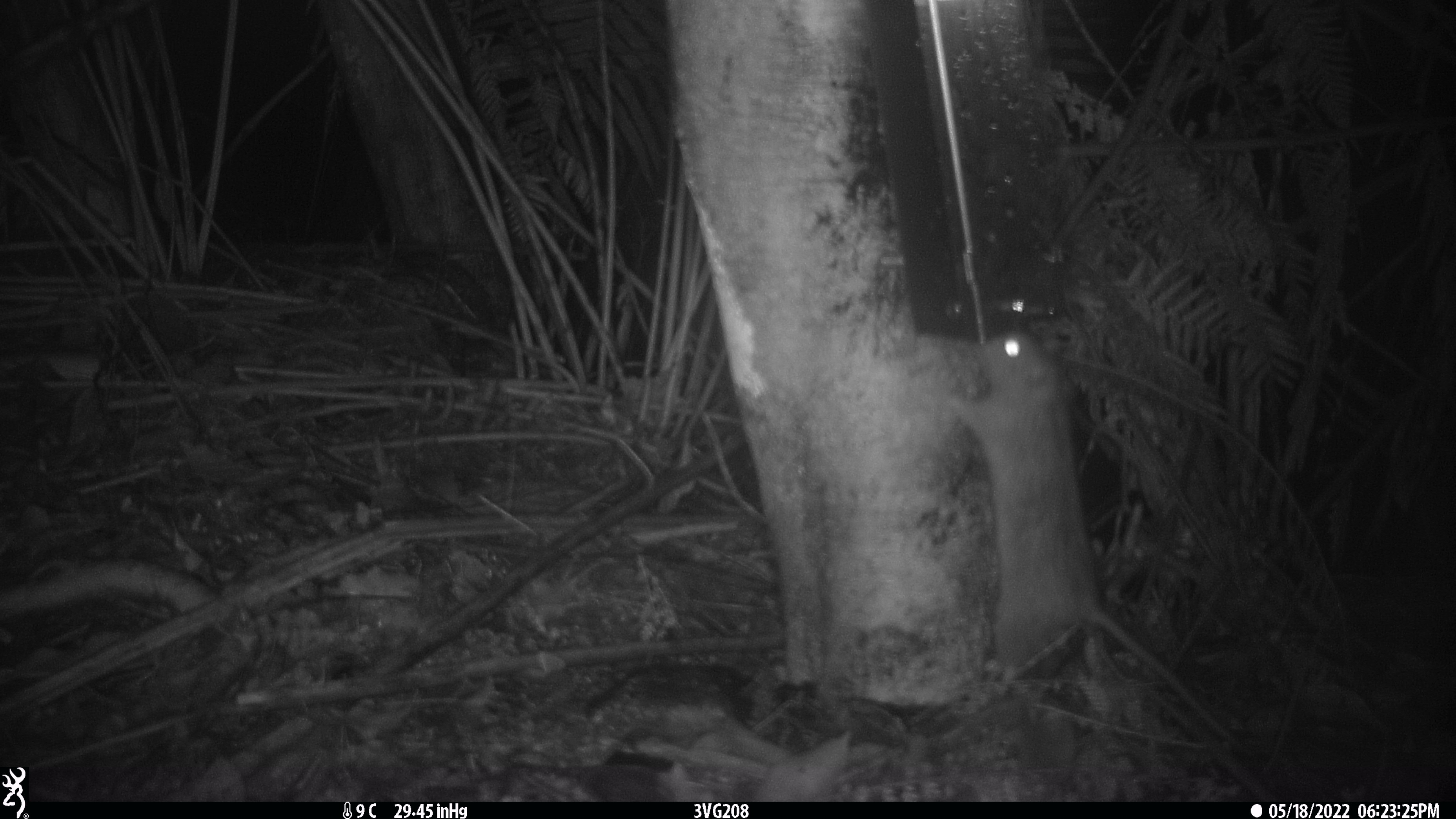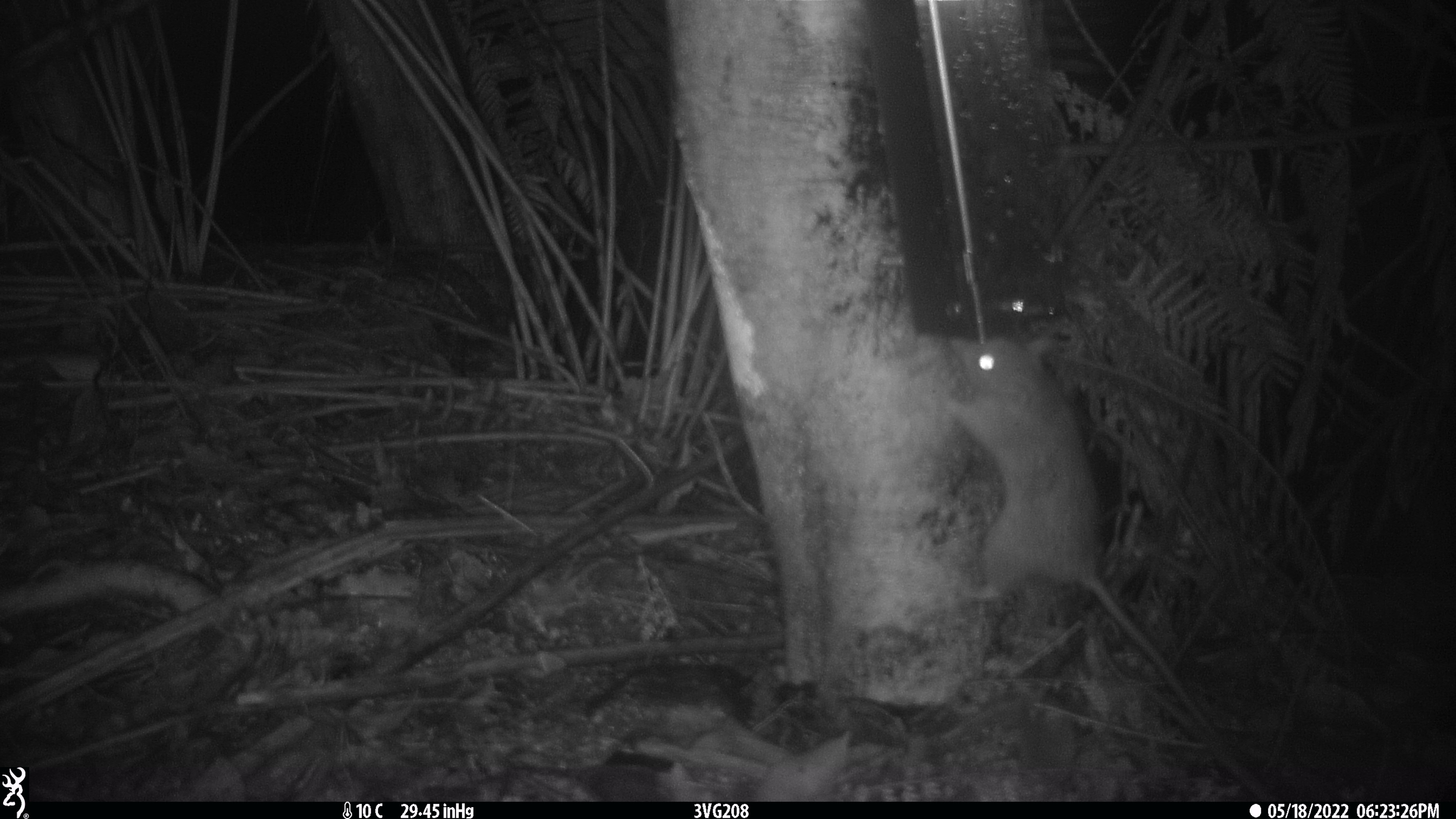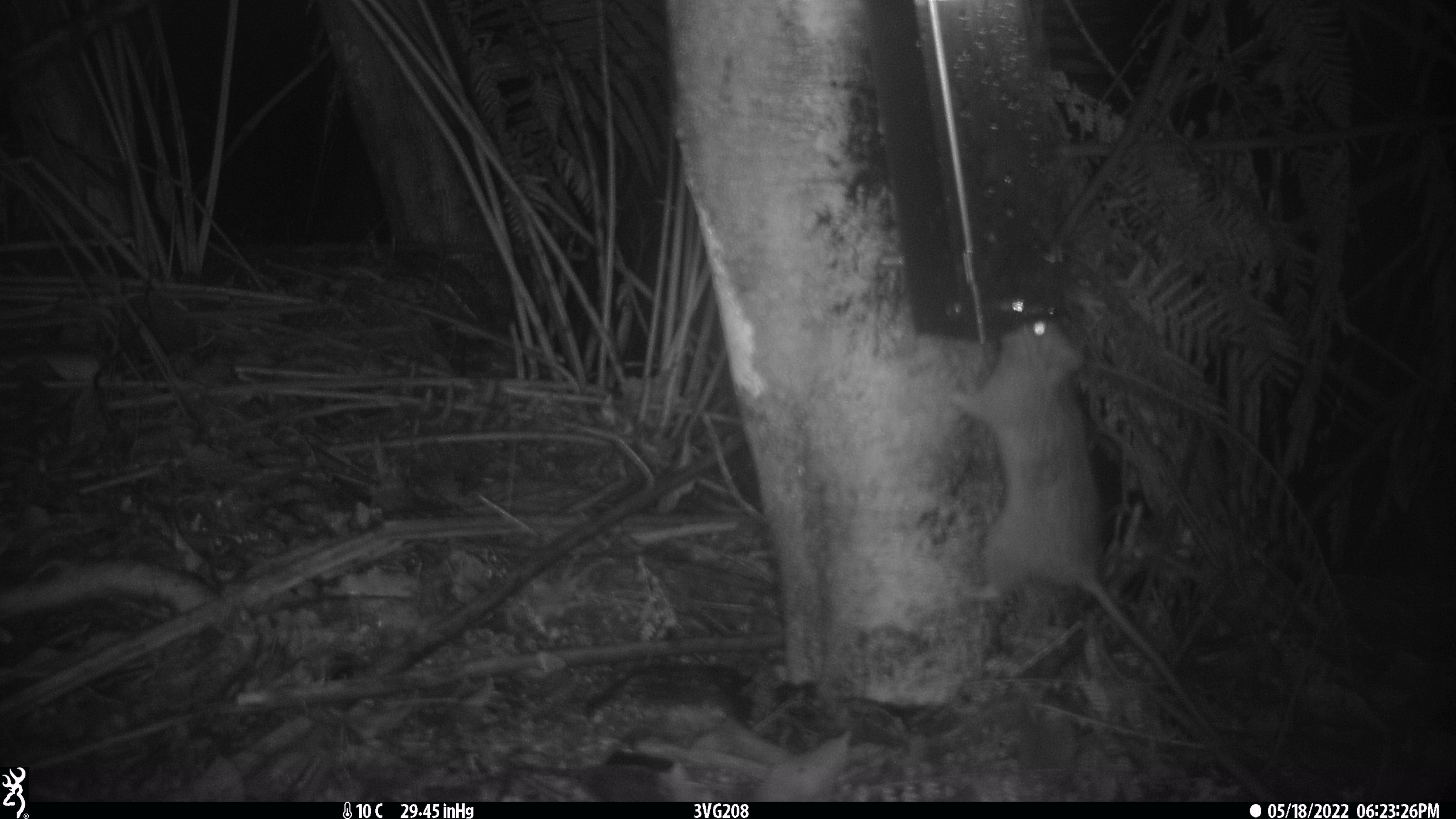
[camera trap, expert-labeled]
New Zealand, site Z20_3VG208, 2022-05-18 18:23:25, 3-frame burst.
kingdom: Animalia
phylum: Chordata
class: Mammalia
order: Rodentia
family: Muridae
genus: Rattus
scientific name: Rattus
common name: rat